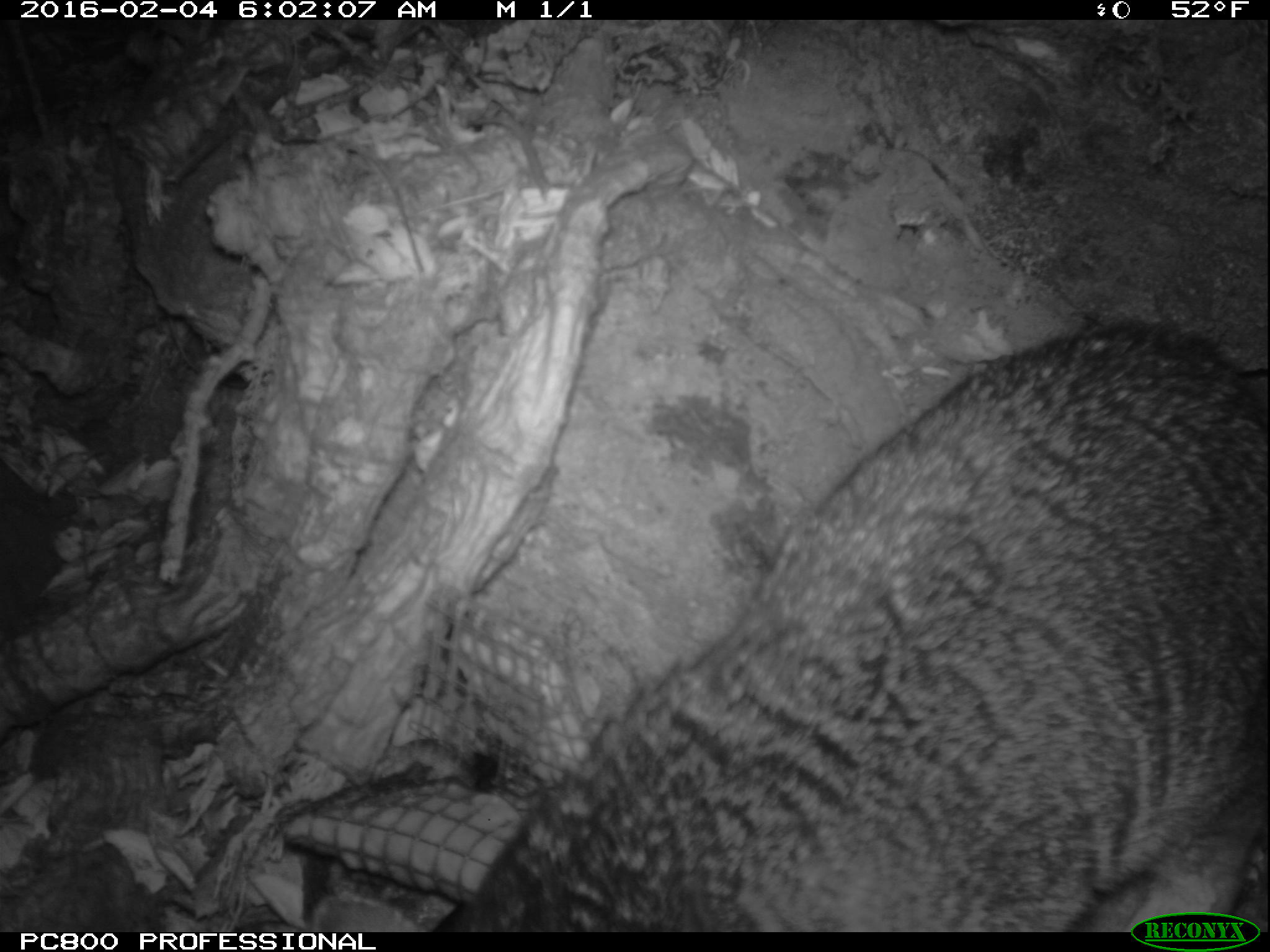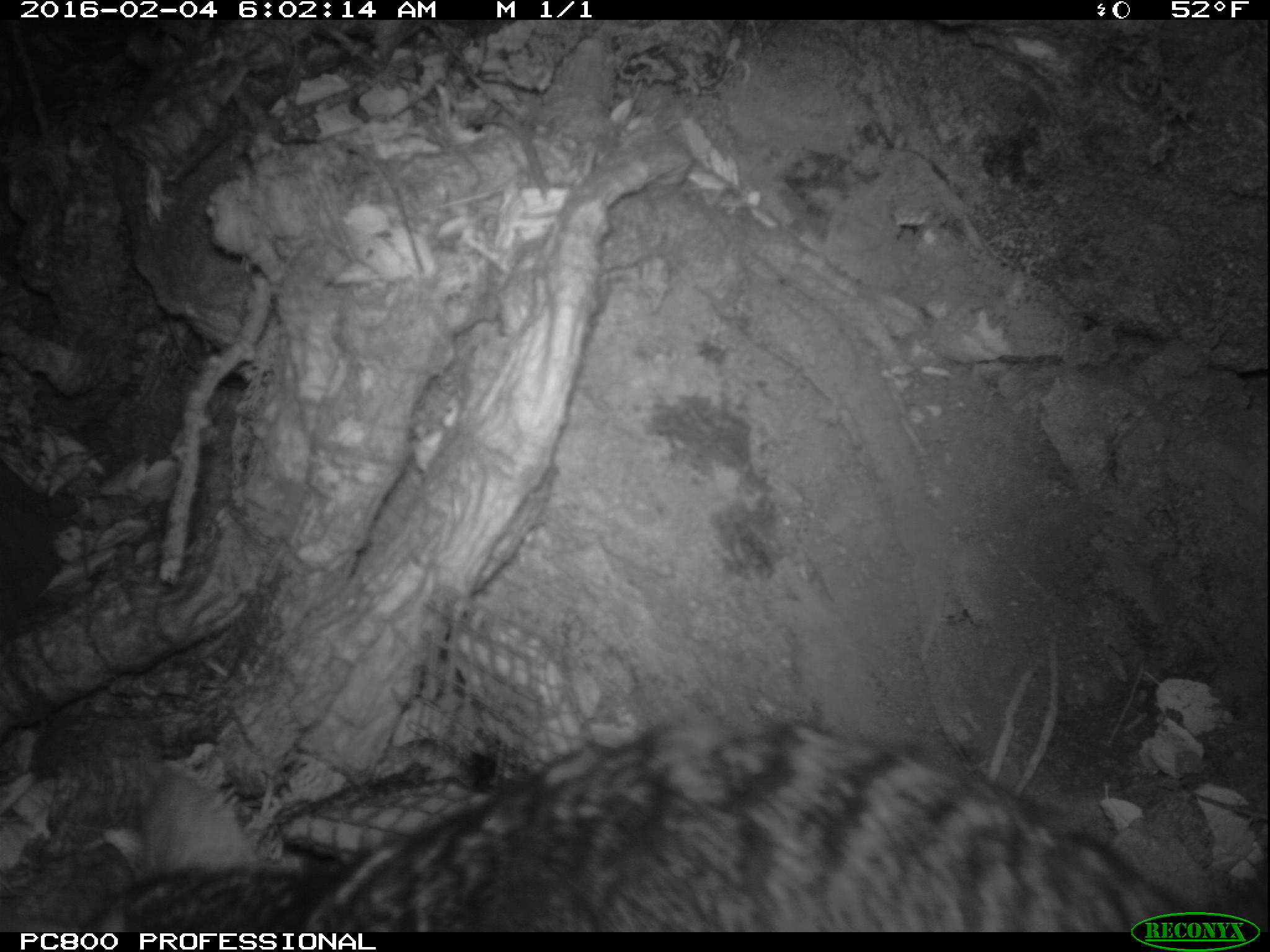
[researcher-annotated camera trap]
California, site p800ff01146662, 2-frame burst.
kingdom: Animalia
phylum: Chordata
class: Mammalia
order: Carnivora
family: Canidae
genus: Urocyon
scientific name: Urocyon littoralis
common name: island fox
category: fox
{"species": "fox (island fox) (Urocyon littoralis)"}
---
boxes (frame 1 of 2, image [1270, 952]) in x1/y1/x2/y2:
fox: 309/326/1269/931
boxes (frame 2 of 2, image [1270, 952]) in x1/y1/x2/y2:
fox: 71/715/1269/928